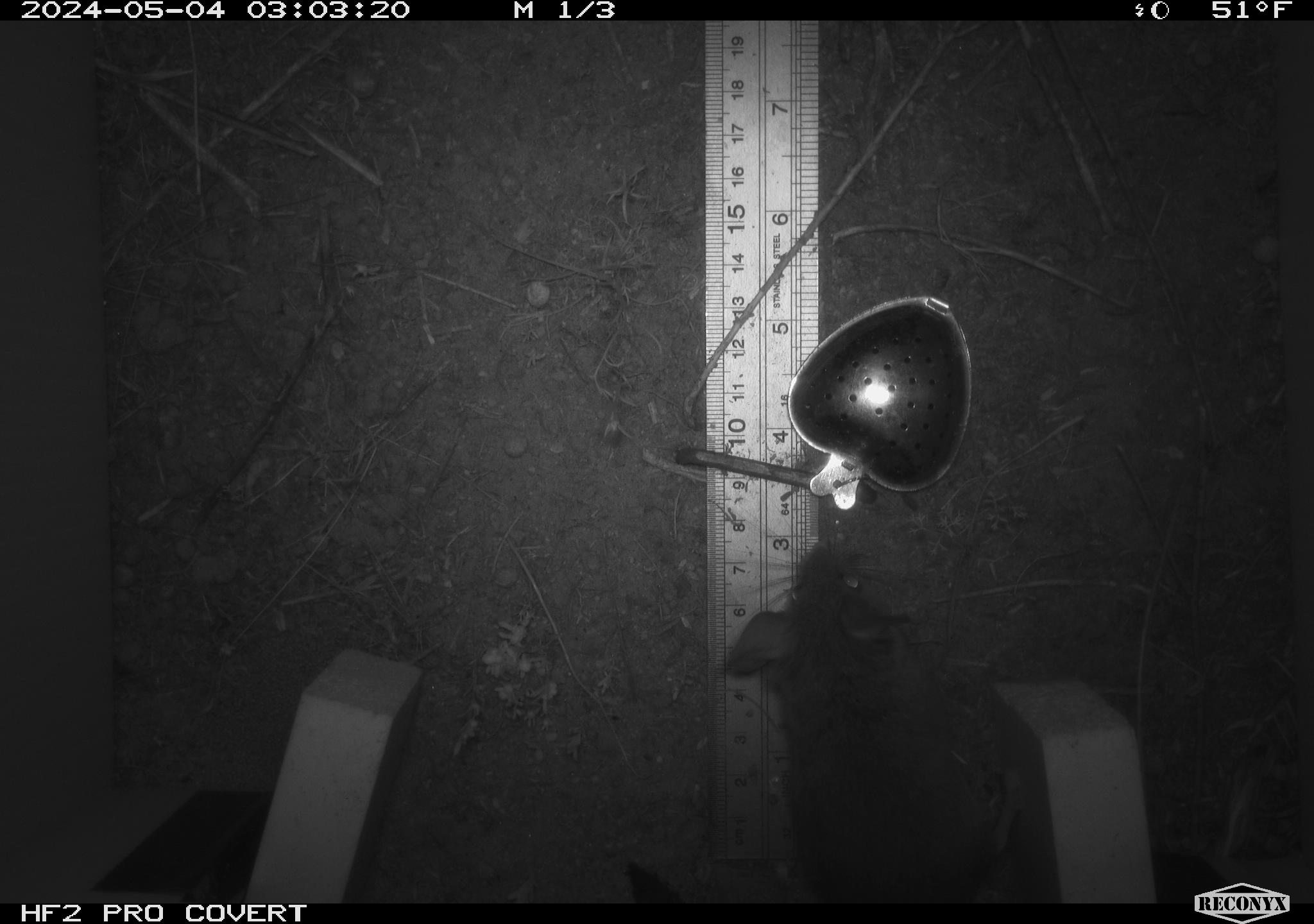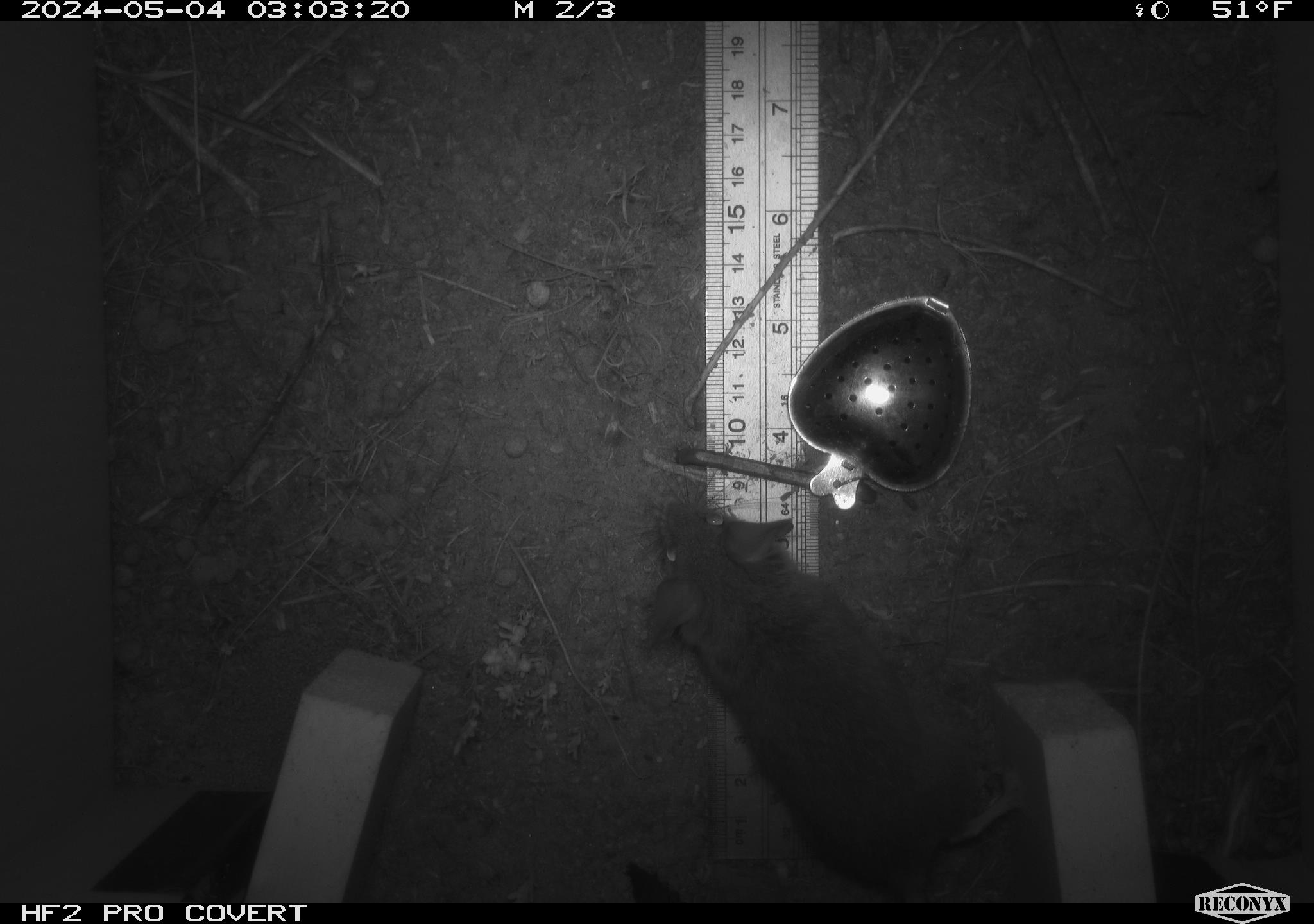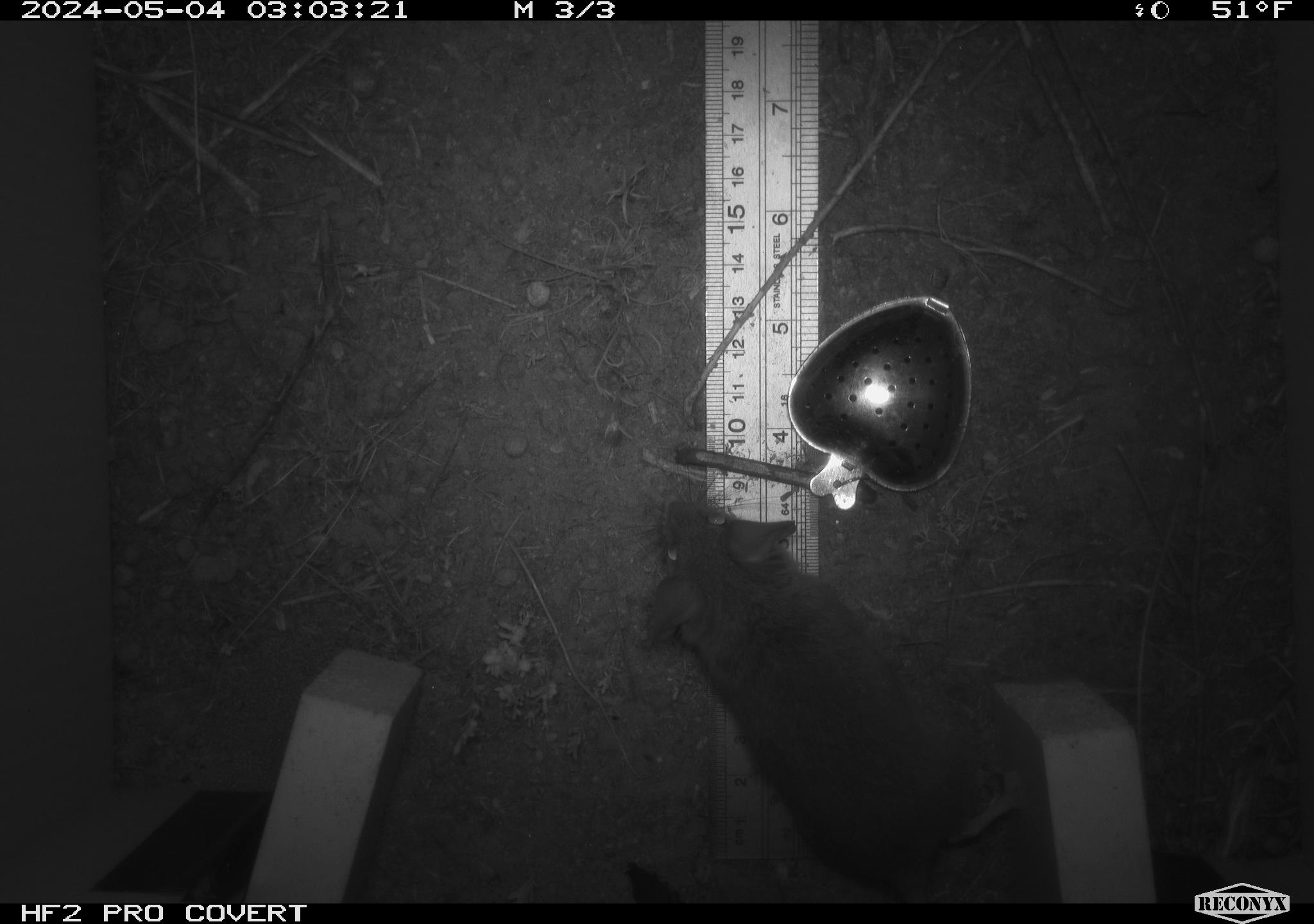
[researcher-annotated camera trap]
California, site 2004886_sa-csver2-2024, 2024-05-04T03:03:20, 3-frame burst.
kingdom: Animalia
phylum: Chordata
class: Mammalia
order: Rodentia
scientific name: Rodentia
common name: rodent